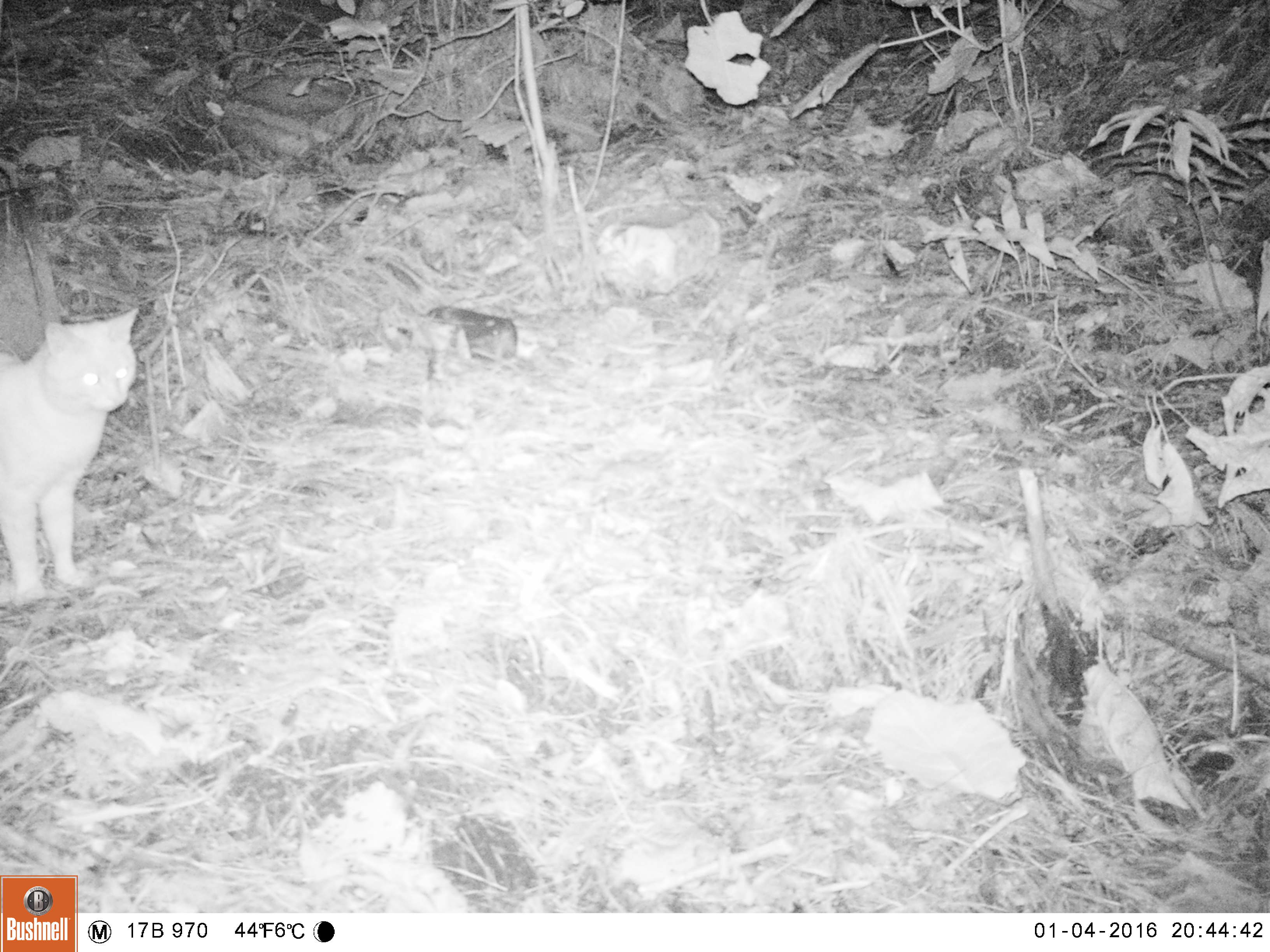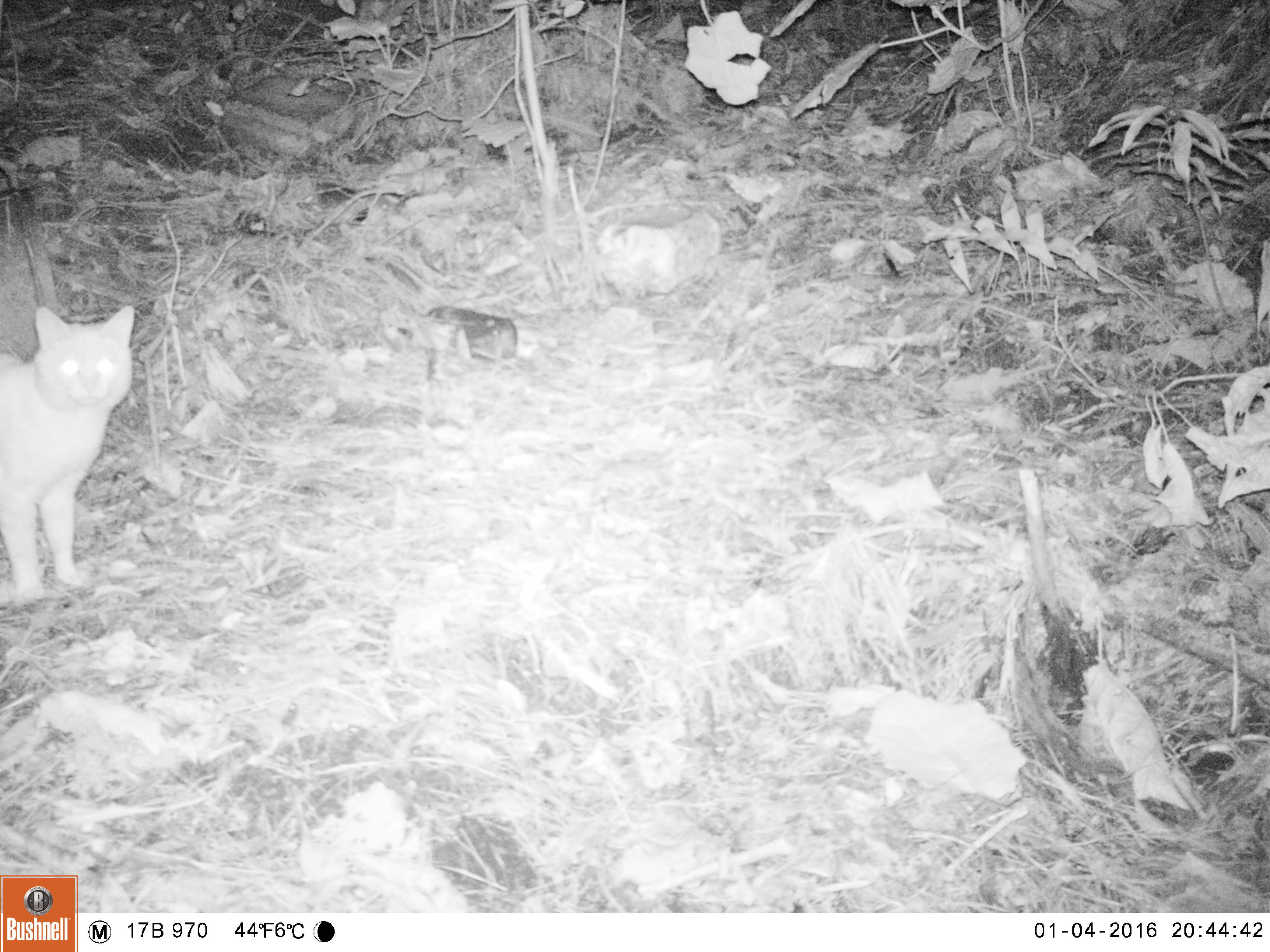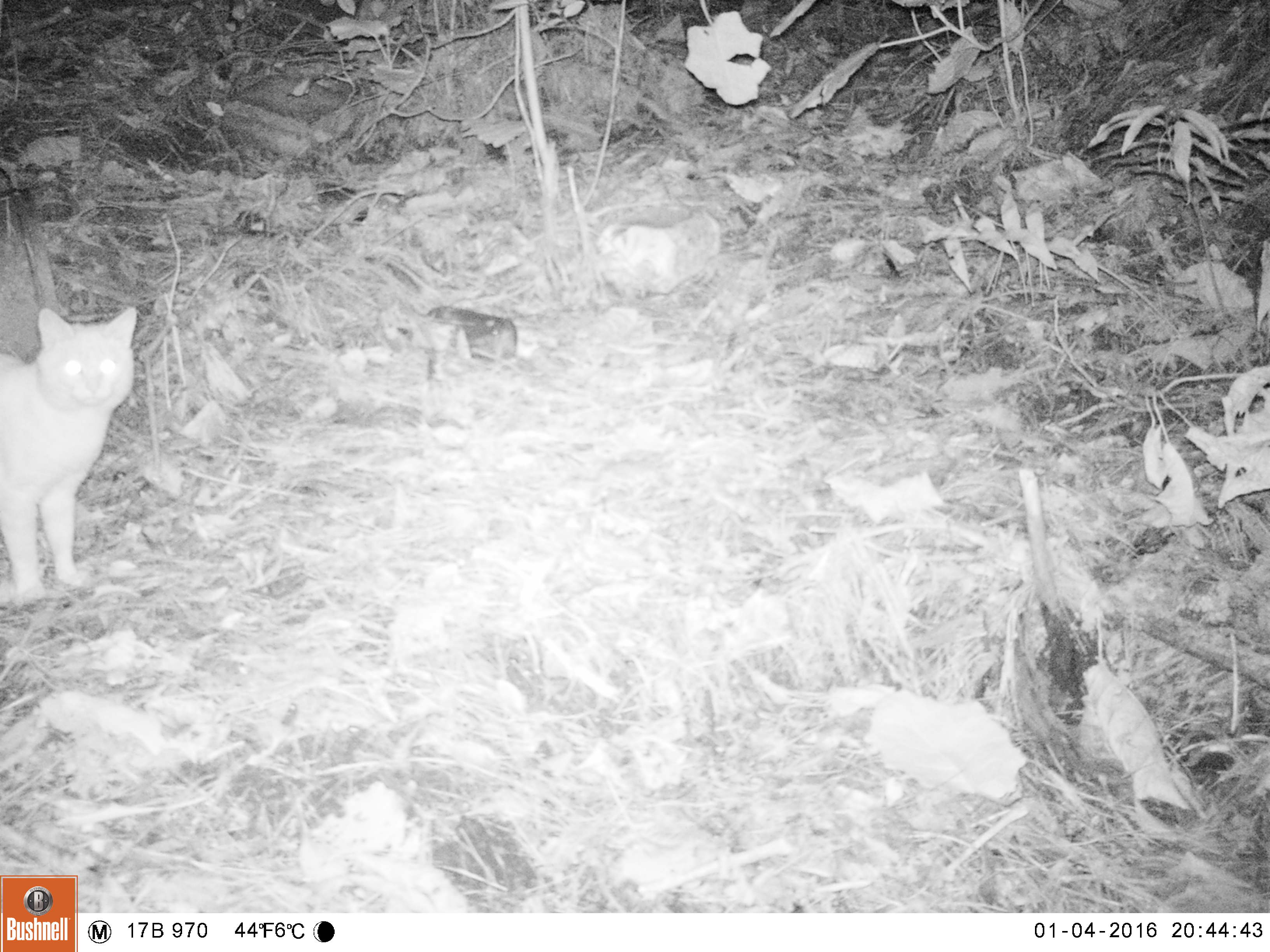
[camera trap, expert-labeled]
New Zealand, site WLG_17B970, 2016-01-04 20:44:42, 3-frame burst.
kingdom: Animalia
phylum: Chordata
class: Mammalia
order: Carnivora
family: Felidae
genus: Felis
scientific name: Felis catus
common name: domestic cat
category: cat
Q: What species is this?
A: Cat (domestic cat) (Felis catus).